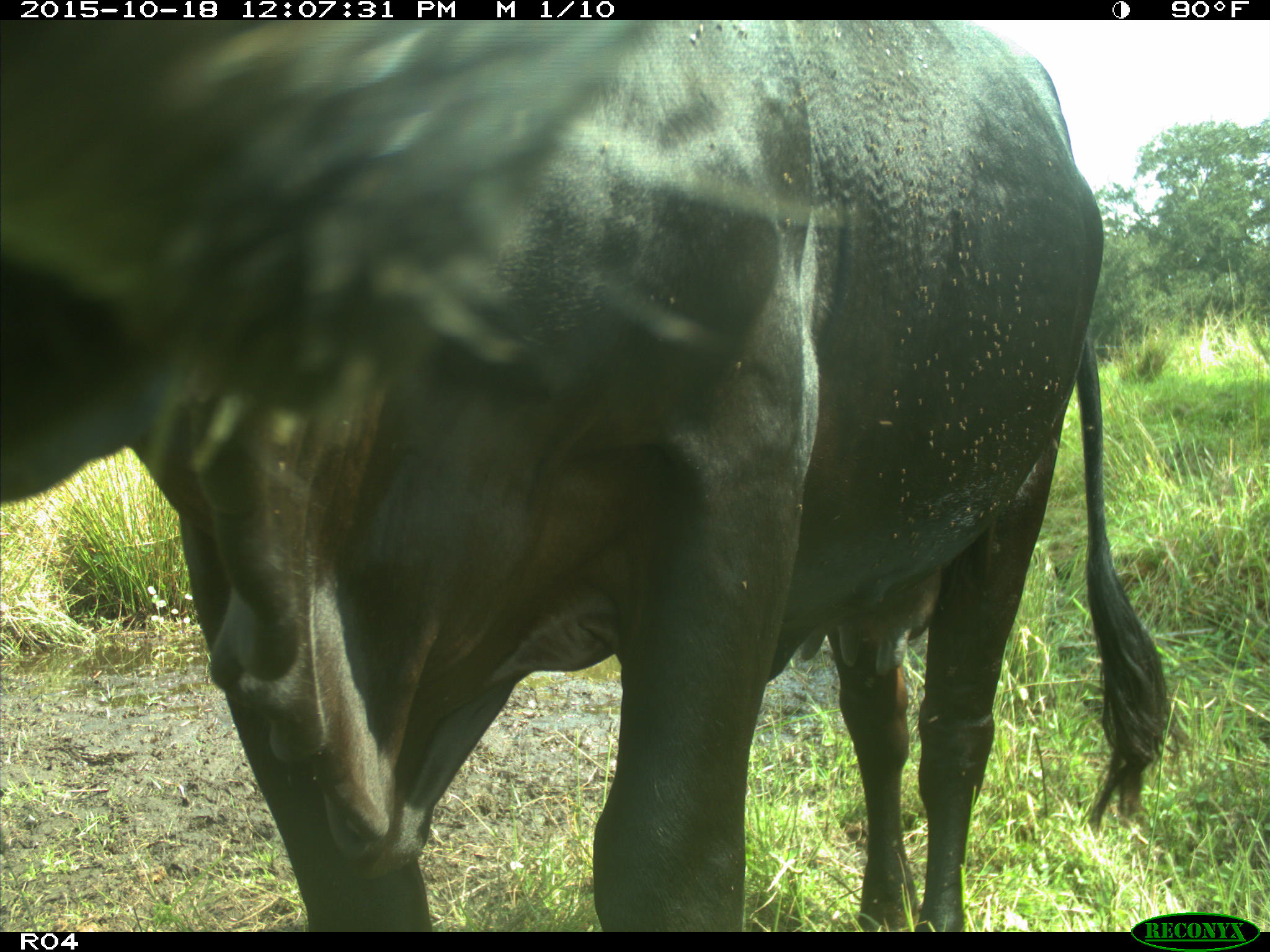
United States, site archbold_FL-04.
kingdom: Animalia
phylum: Chordata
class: Mammalia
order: Artiodactyla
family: Bovidae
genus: Bos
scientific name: Bos taurus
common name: domestic cow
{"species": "Bos taurus (domestic cow)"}